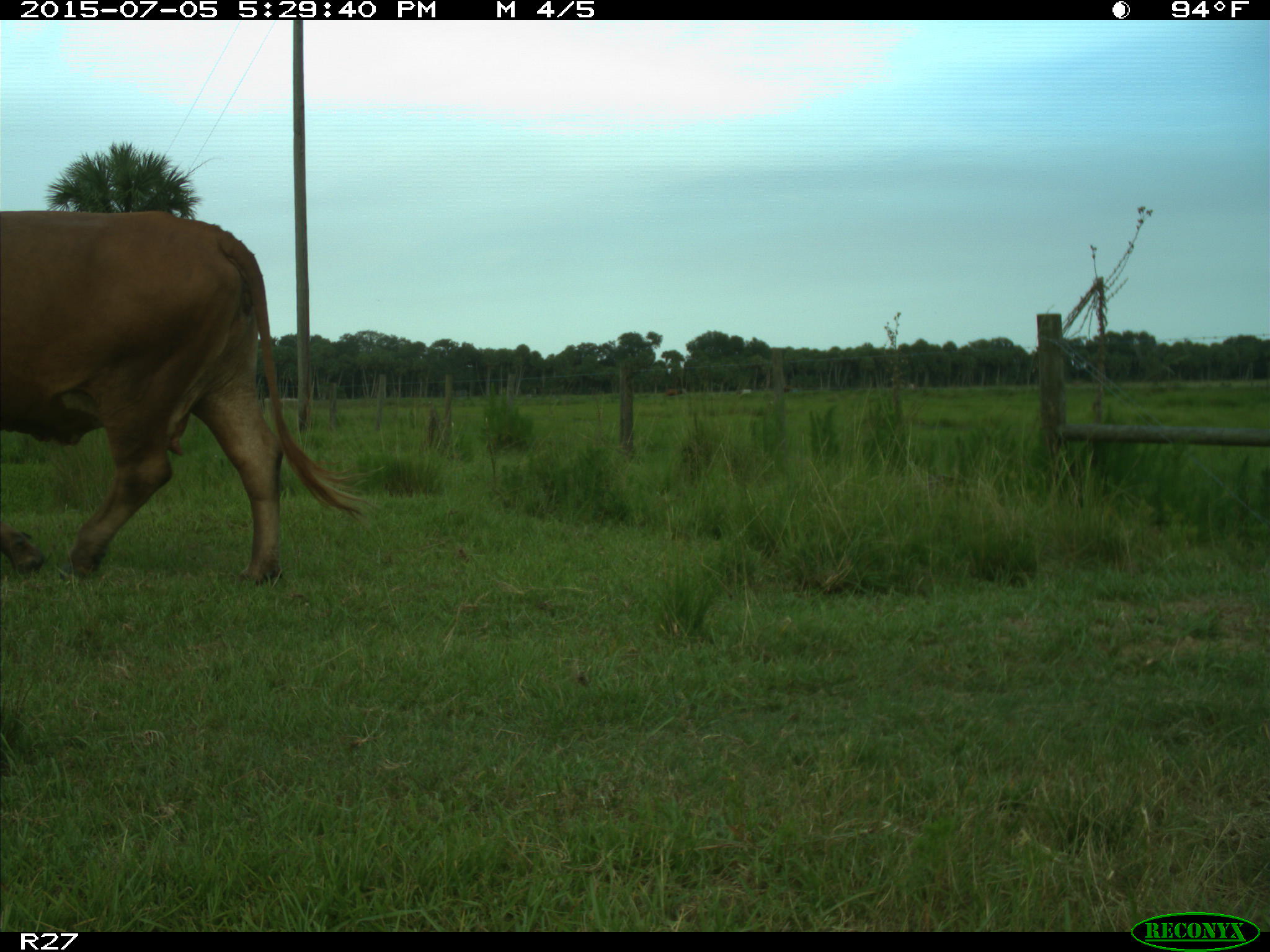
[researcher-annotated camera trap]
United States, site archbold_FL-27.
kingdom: Animalia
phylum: Chordata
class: Mammalia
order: Artiodactyla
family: Bovidae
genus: Bos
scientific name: Bos taurus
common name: domestic cow